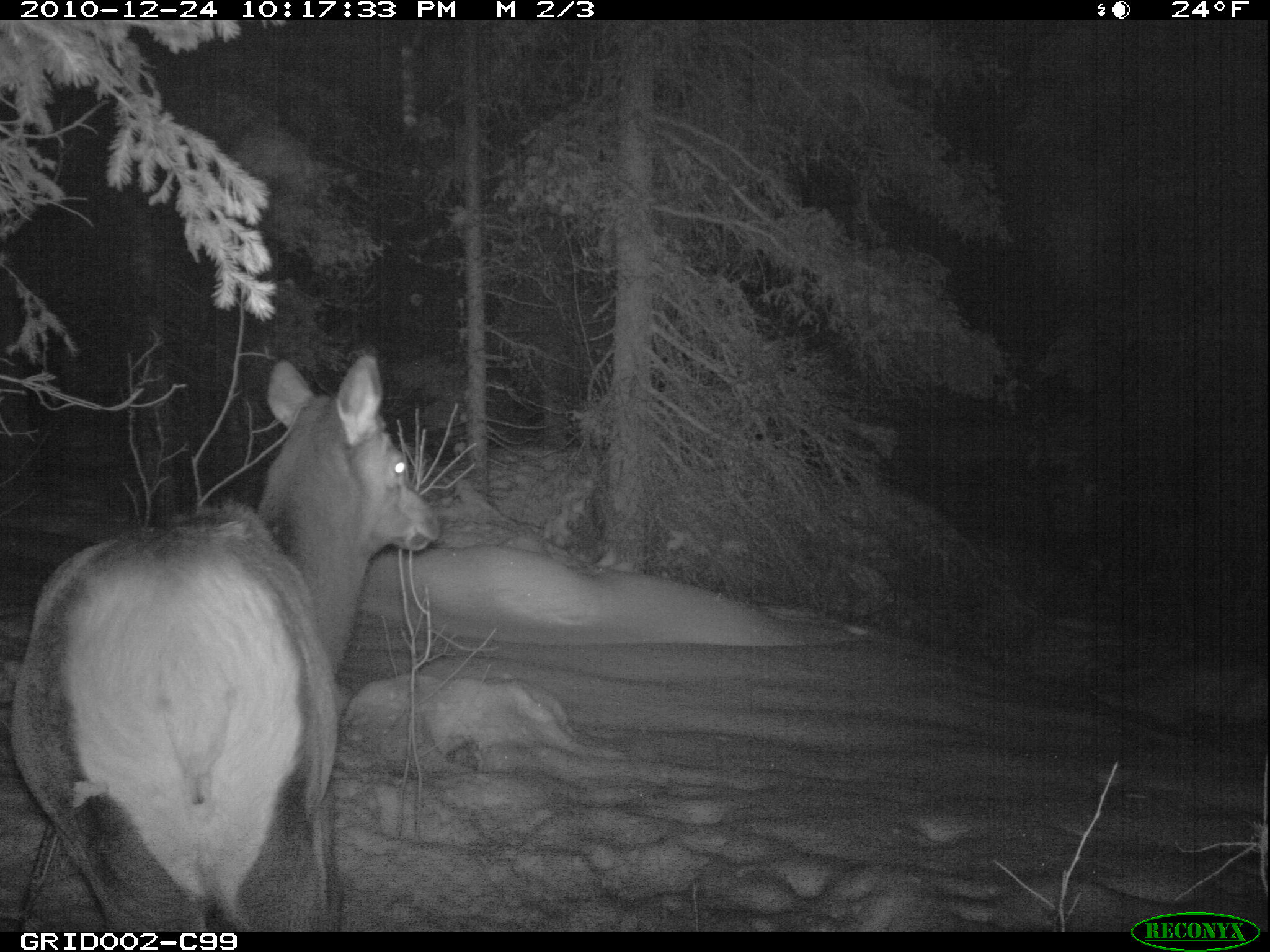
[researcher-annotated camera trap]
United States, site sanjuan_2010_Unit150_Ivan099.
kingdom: Animalia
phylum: Chordata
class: Mammalia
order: Artiodactyla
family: Cervidae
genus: Cervus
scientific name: Cervus elaphus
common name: red deer